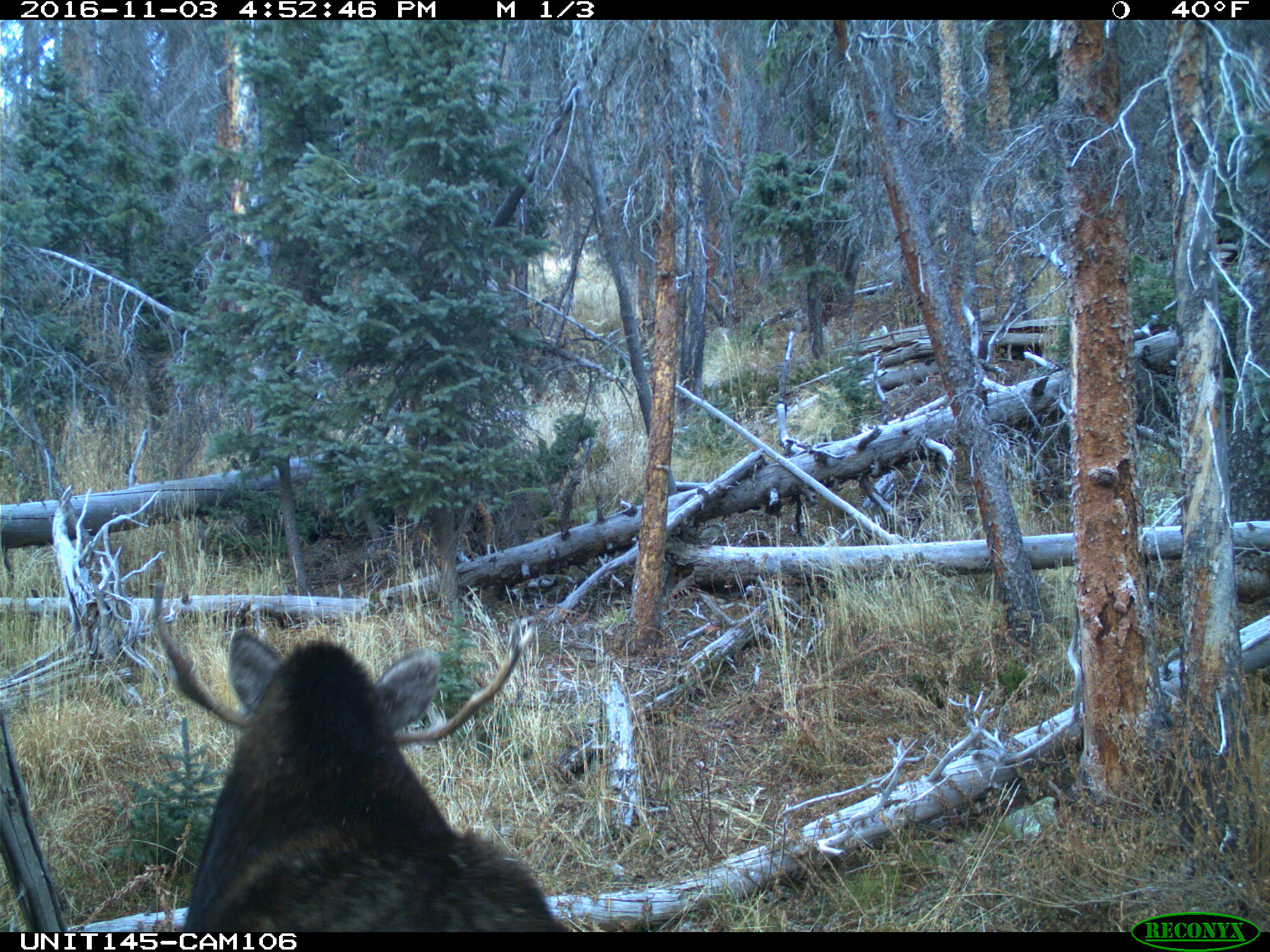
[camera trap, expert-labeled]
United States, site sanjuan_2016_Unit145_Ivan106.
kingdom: Animalia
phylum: Chordata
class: Mammalia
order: Artiodactyla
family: Cervidae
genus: Alces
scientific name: Alces alces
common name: moose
Alces alces (moose).